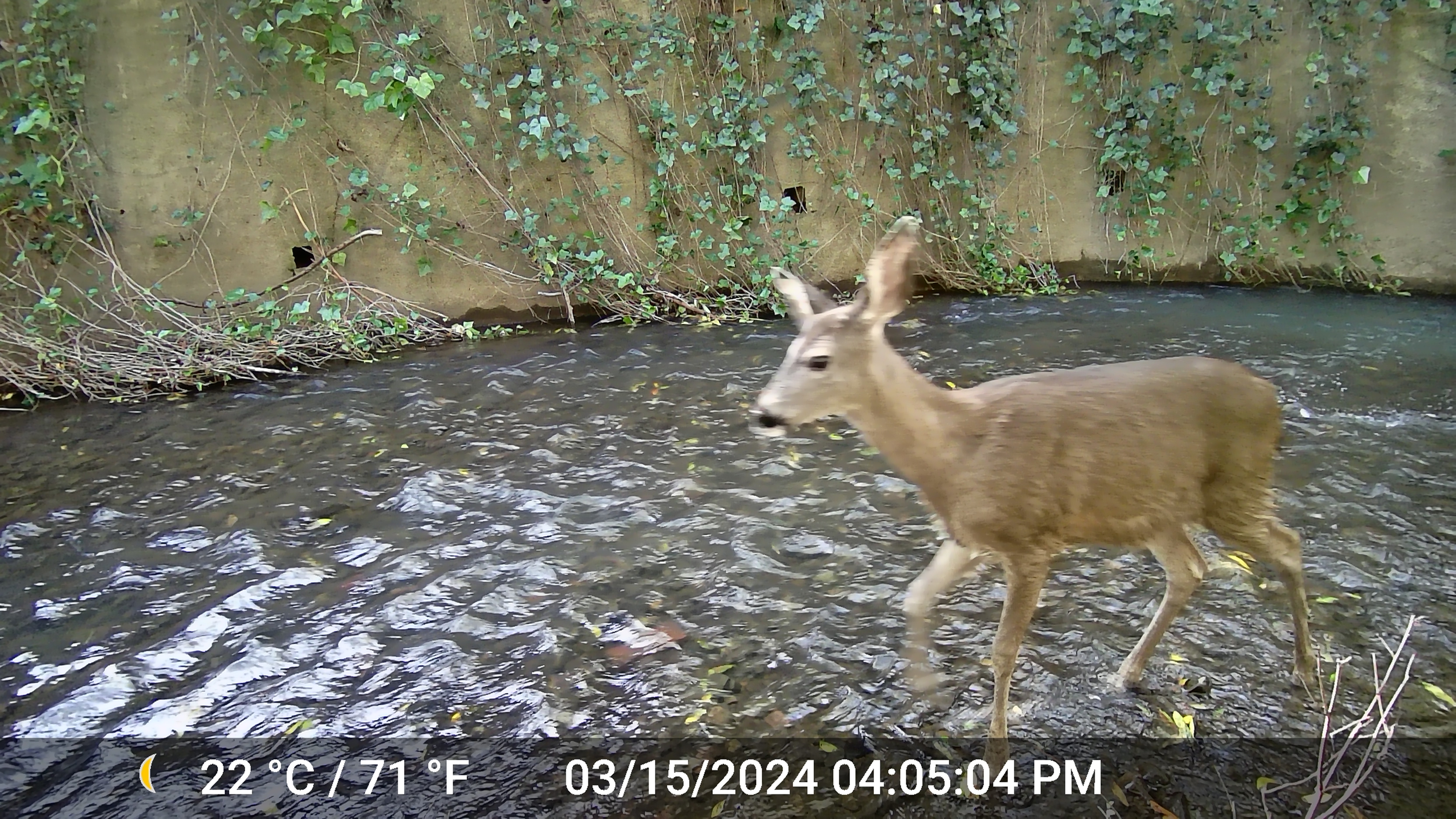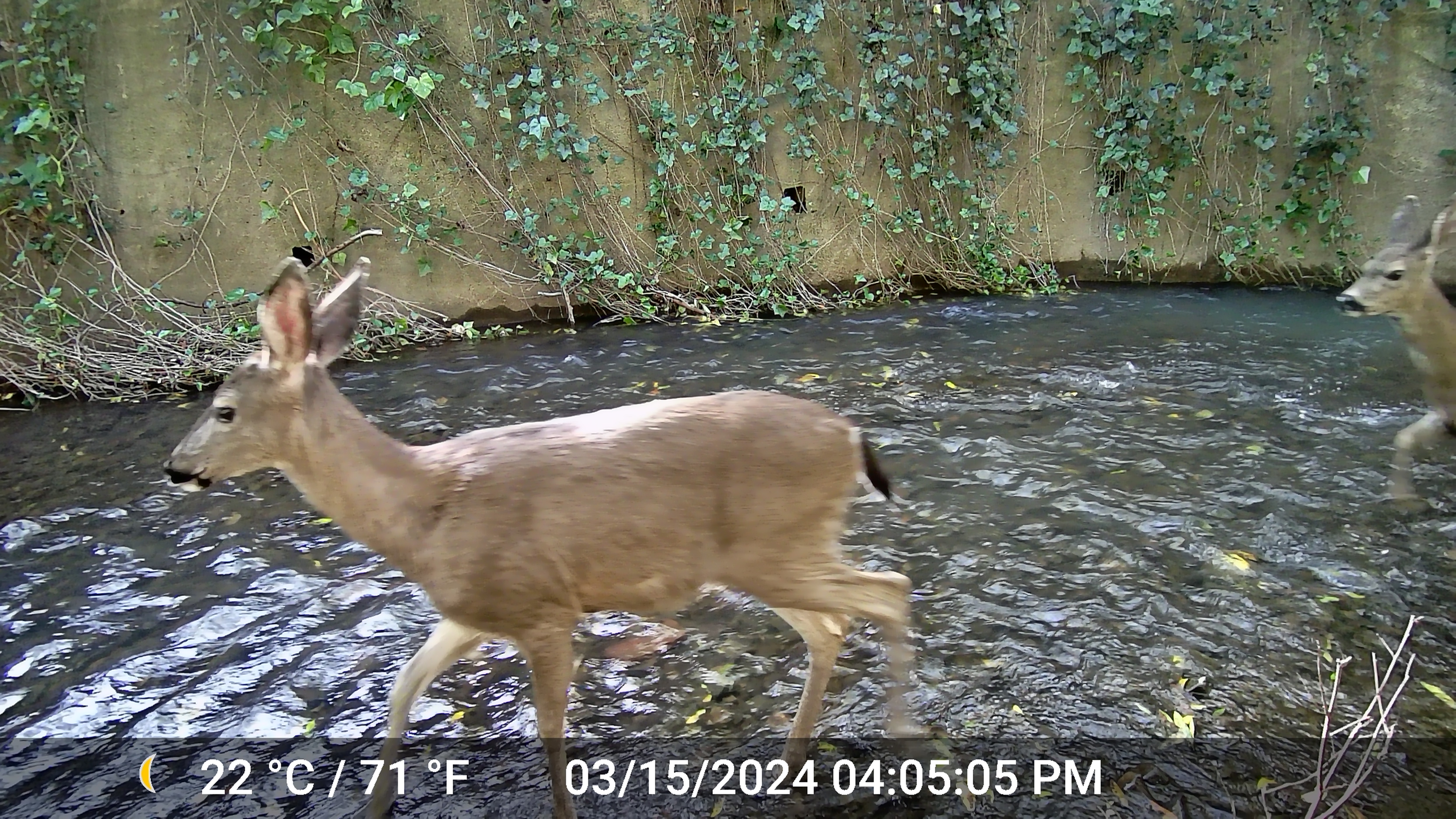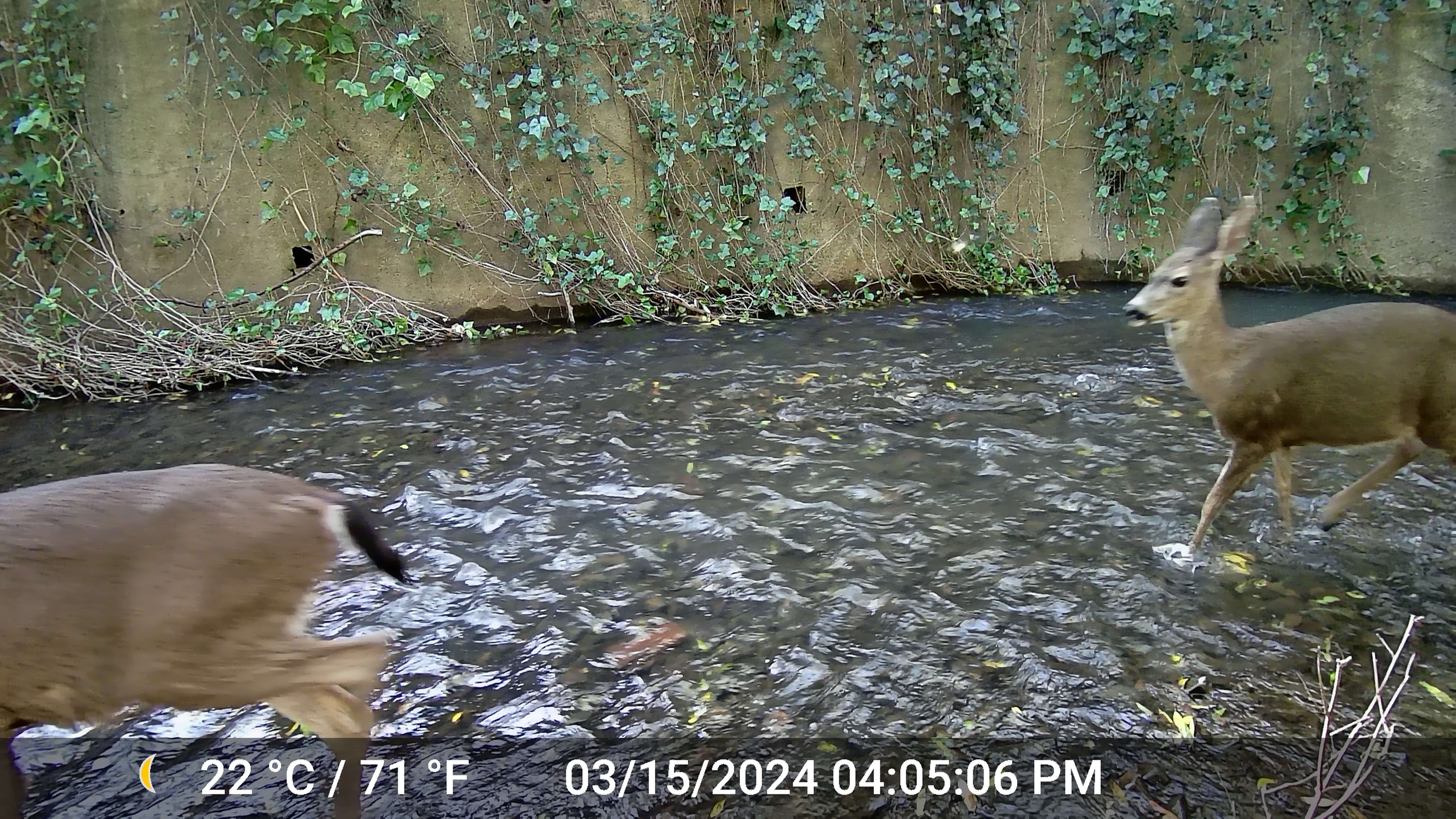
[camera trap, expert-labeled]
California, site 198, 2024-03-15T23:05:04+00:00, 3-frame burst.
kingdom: Animalia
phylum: Chordata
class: Mammalia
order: Artiodactyla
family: Cervidae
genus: Odocoileus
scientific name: Odocoileus hemionus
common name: mule deer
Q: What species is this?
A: Mule deer (Odocoileus hemionus).